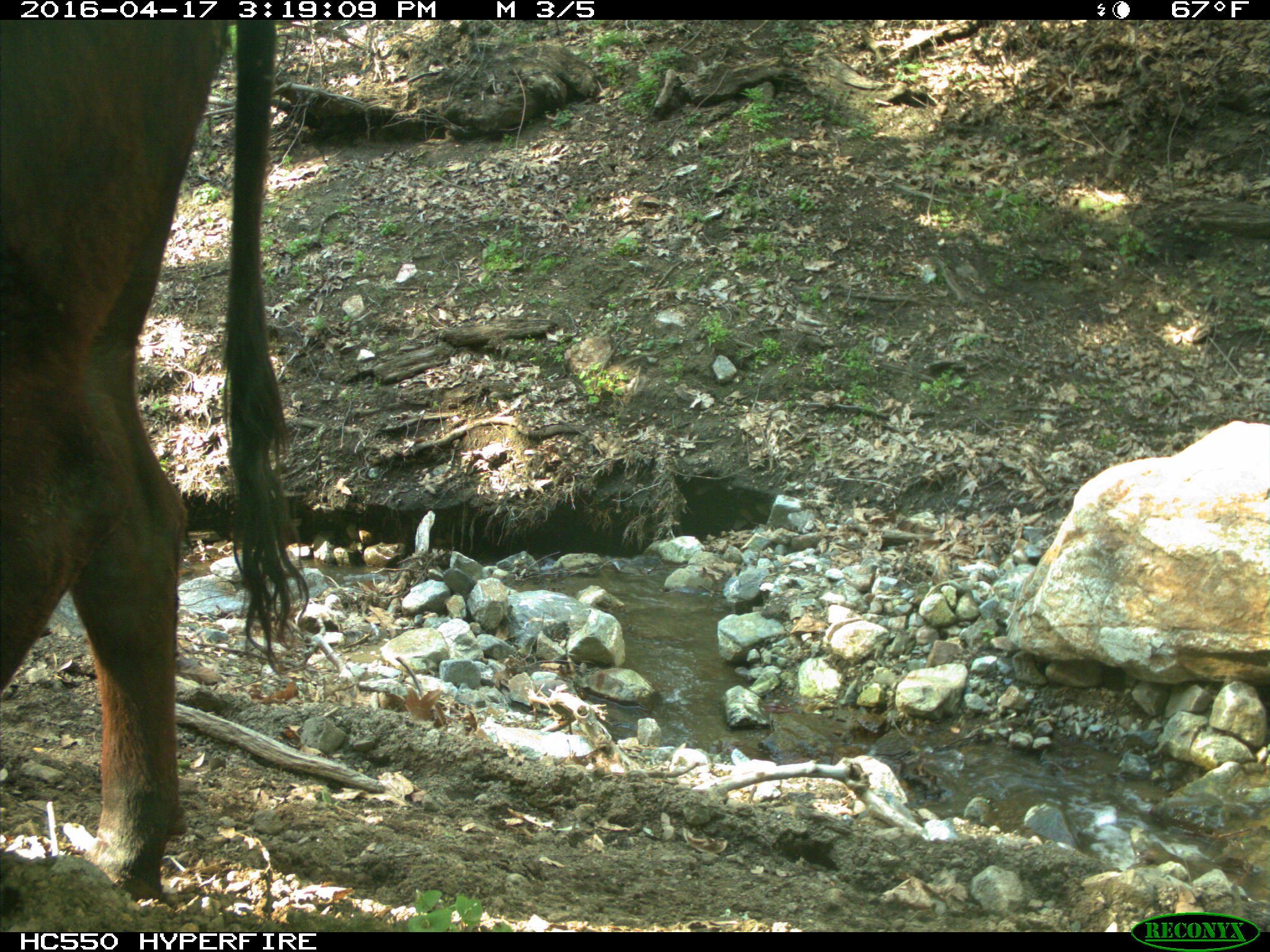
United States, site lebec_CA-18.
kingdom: Animalia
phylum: Chordata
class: Mammalia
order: Artiodactyla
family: Bovidae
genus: Bos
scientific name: Bos taurus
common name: domestic cow